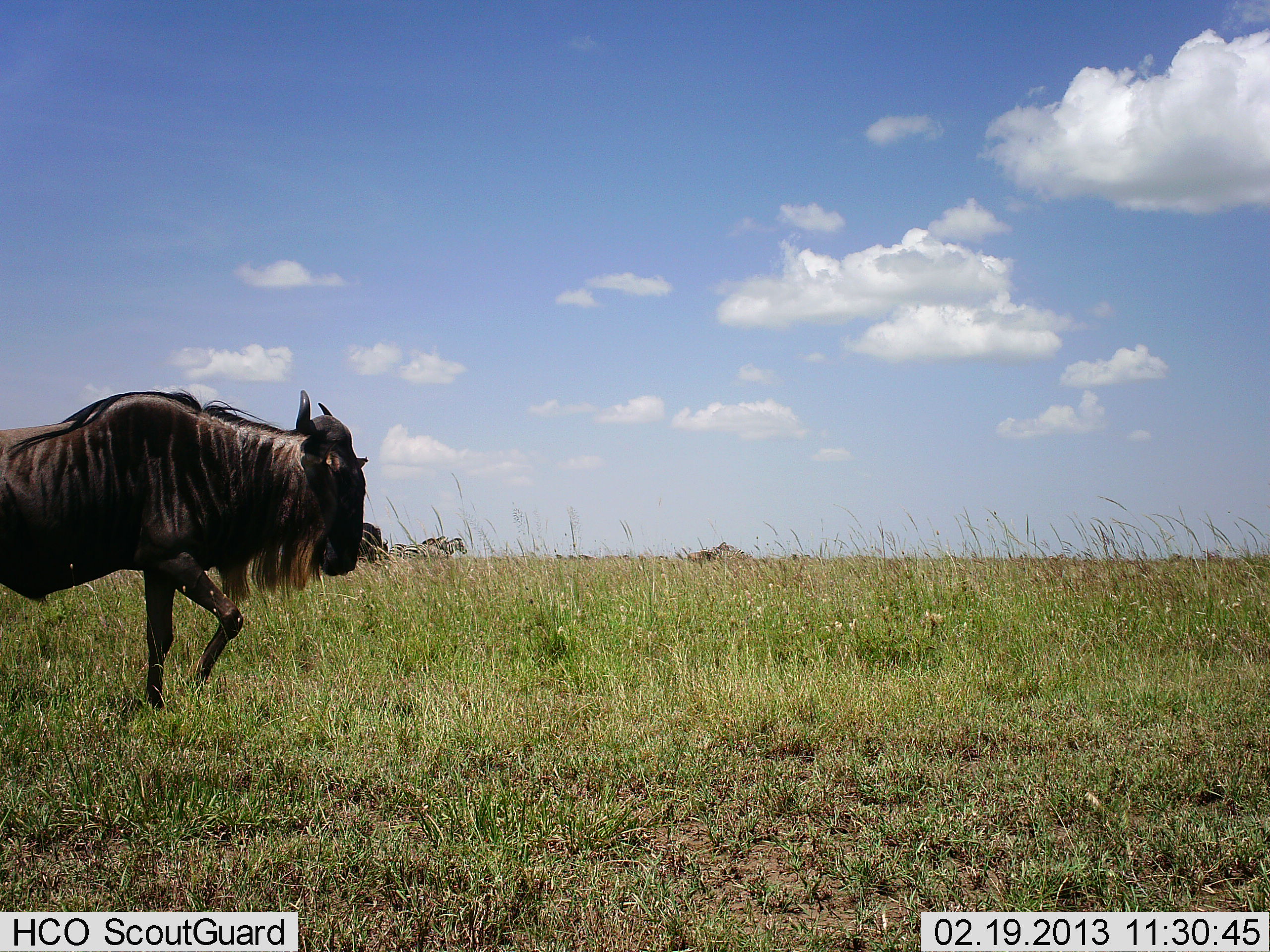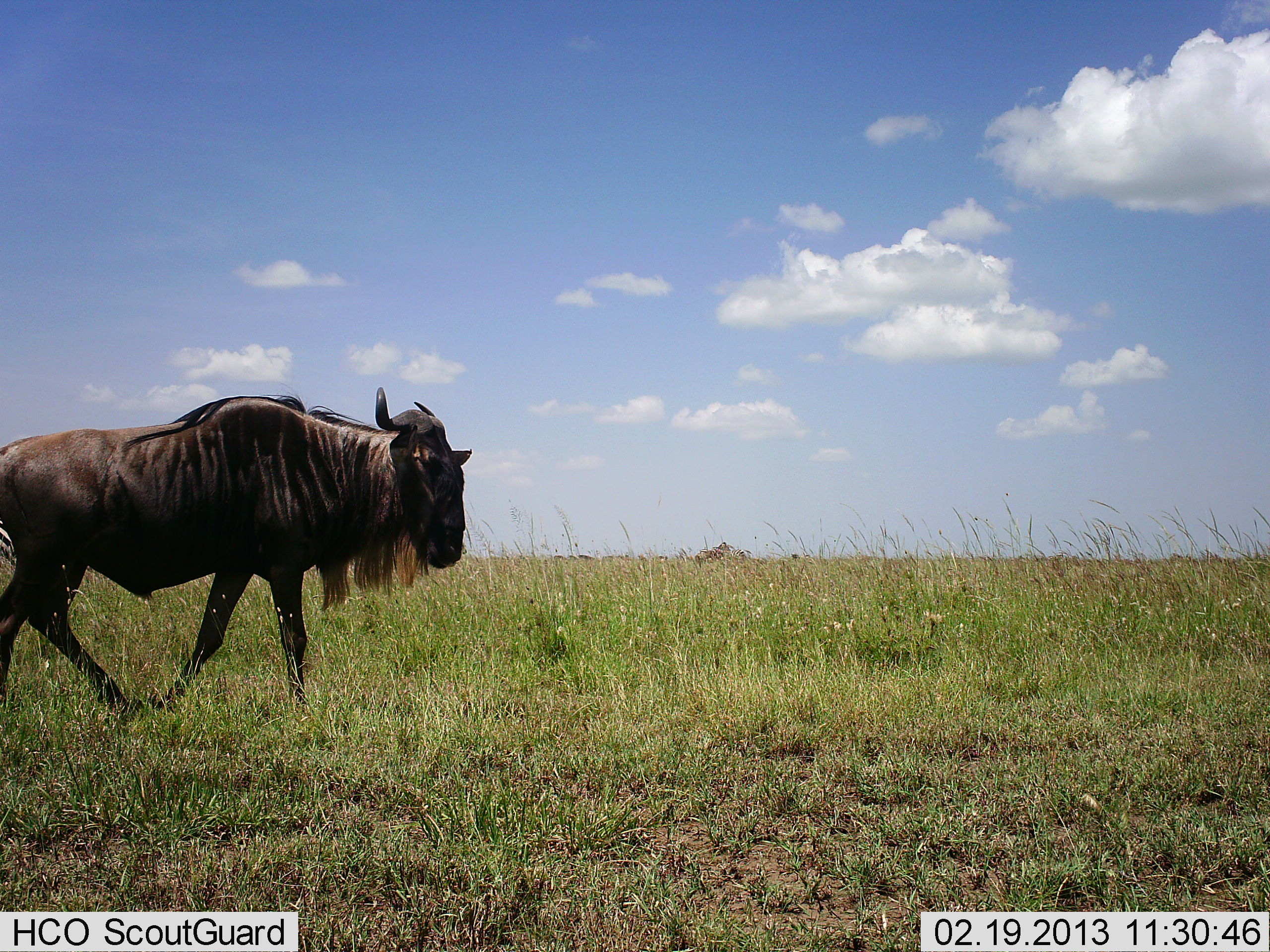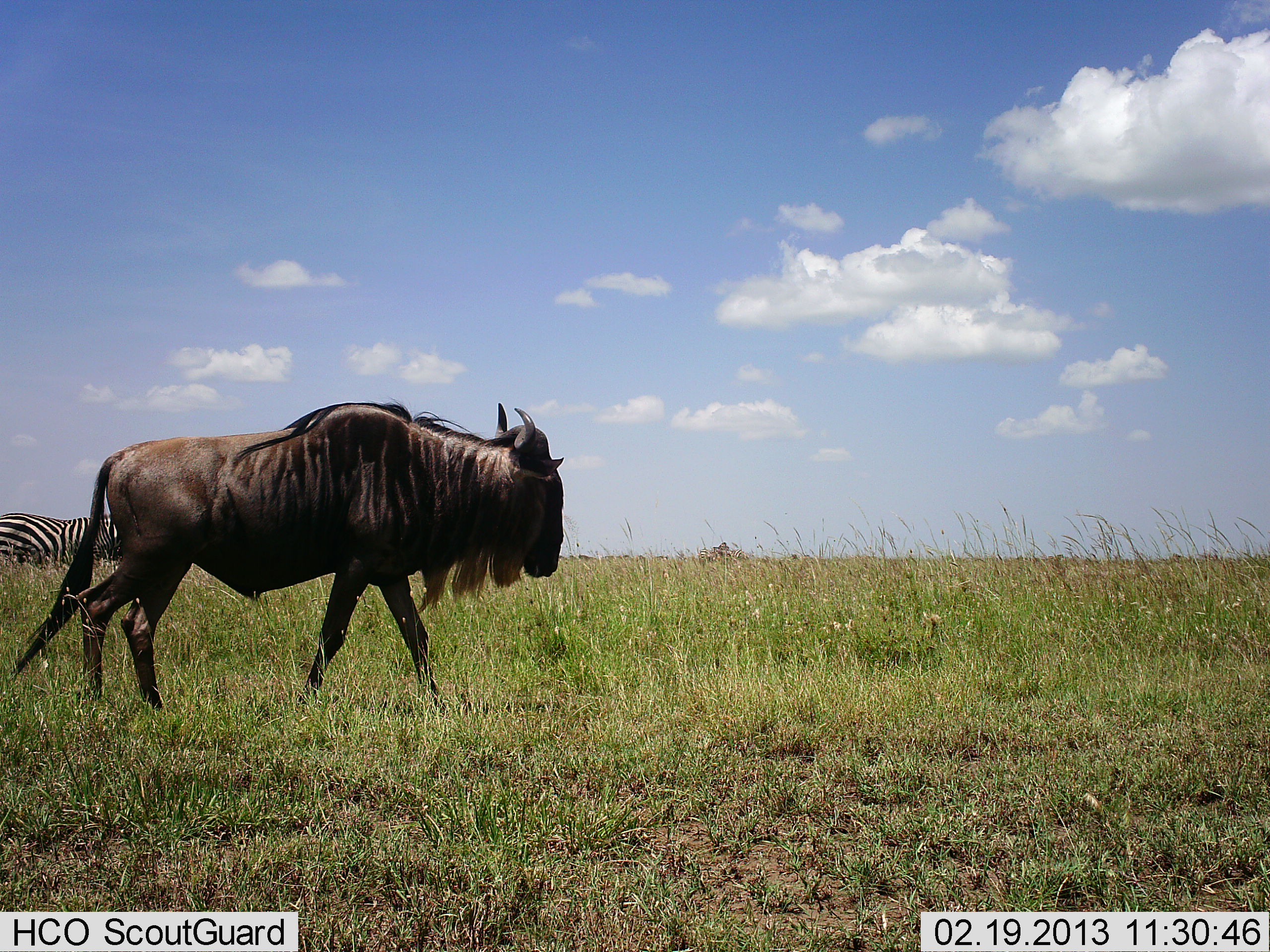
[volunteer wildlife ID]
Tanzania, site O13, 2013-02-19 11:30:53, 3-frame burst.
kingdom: Animalia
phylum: Chordata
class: Mammalia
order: Artiodactyla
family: Bovidae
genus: Connochaetes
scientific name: Connochaetes taurinus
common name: blue wildebeest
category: wildebeest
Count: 1.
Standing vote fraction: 16%.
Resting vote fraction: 0%.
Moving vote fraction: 92%.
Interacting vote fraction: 0%.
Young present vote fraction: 0%.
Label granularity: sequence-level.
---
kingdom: Animalia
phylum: Chordata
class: Mammalia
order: Perissodactyla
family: Equidae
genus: Equus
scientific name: Equus quagga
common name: plains zebra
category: zebra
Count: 3.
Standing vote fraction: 78%.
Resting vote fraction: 4%.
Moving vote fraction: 26%.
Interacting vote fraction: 0%.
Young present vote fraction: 0%.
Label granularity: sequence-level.